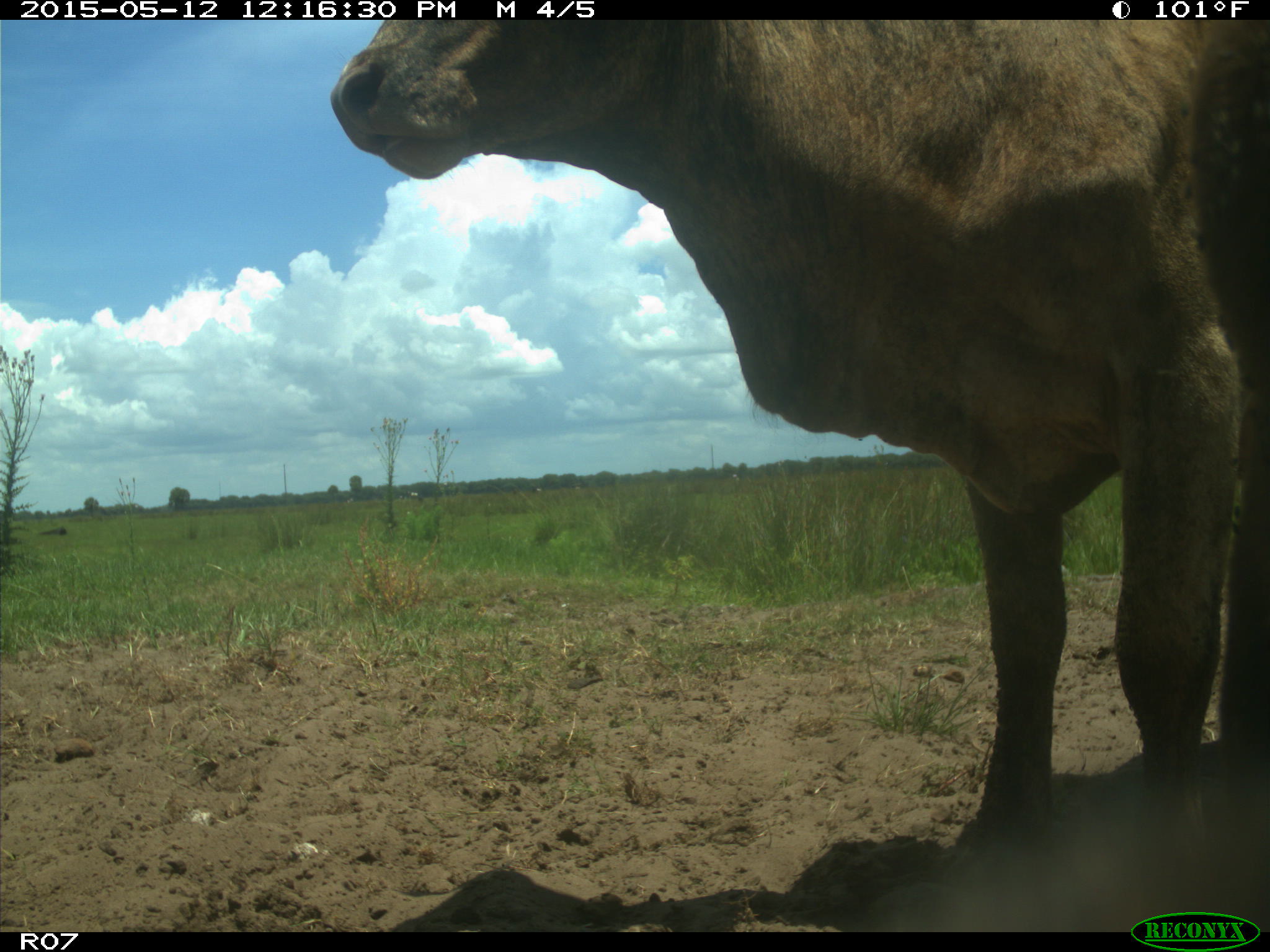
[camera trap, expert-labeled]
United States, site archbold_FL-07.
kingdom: Animalia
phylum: Chordata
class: Mammalia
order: Artiodactyla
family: Bovidae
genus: Bos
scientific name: Bos taurus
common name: domestic cow